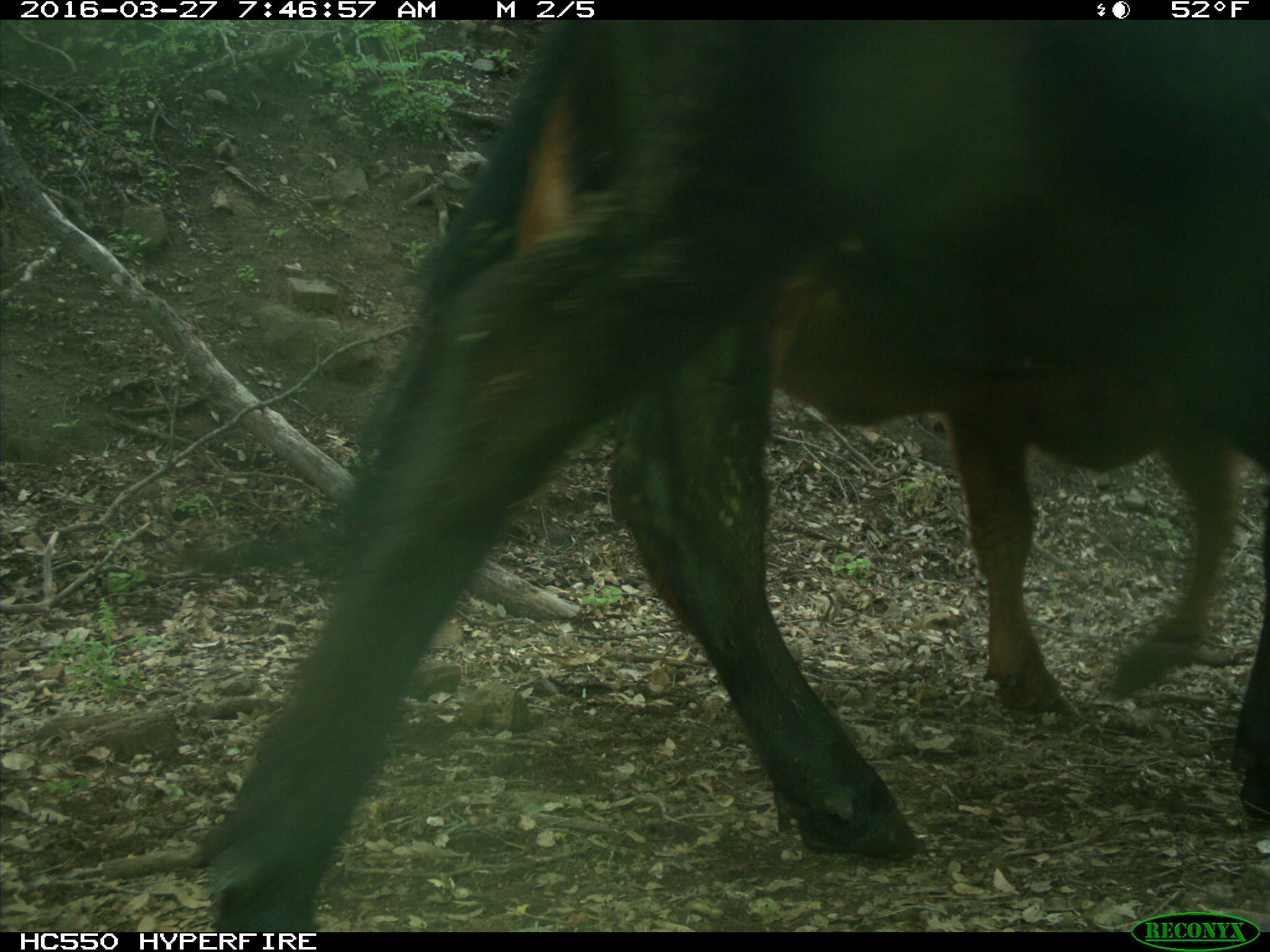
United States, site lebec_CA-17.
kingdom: Animalia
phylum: Chordata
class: Mammalia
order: Artiodactyla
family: Bovidae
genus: Bos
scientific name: Bos taurus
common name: domestic cow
Bos taurus (domestic cow).